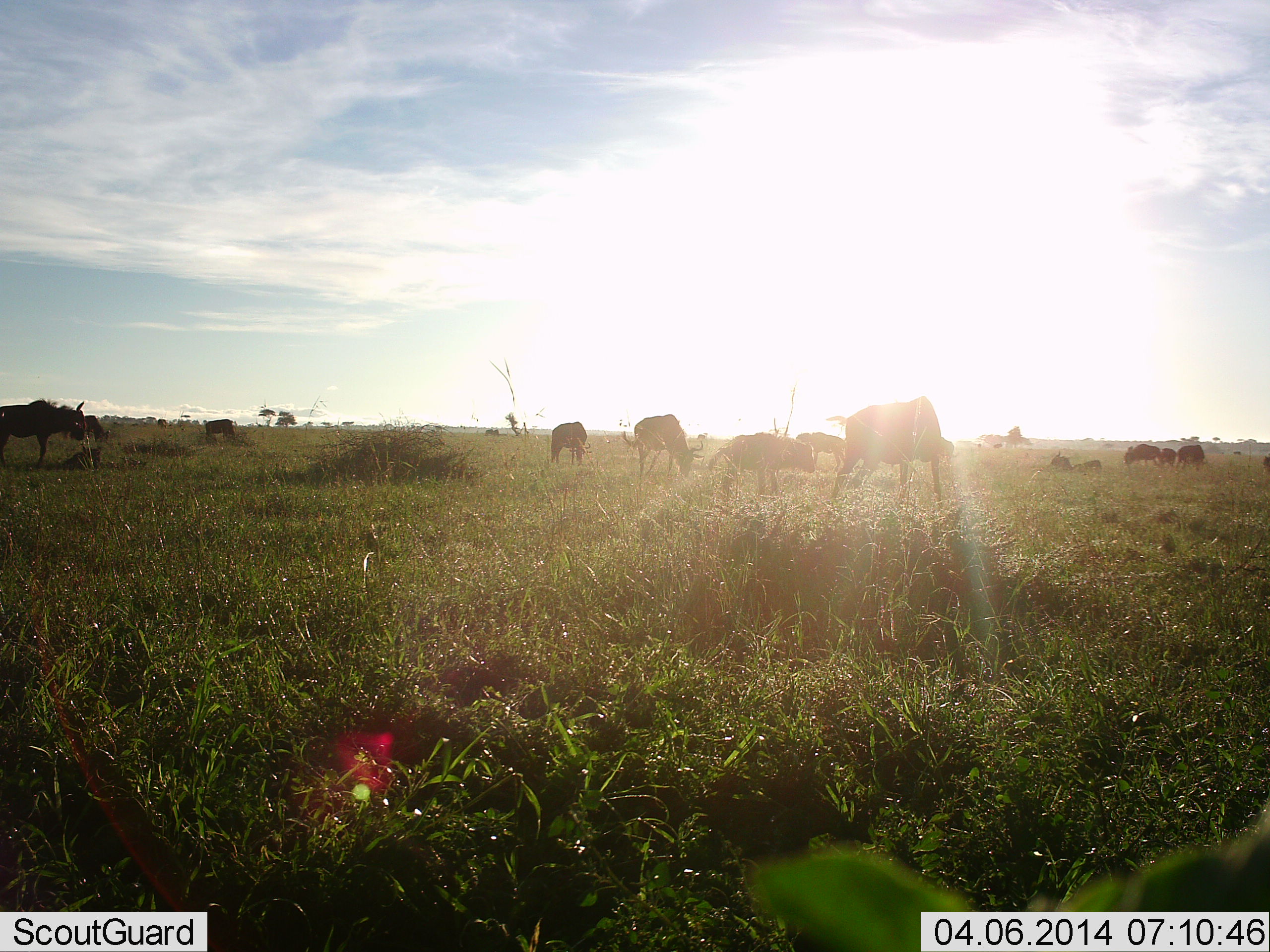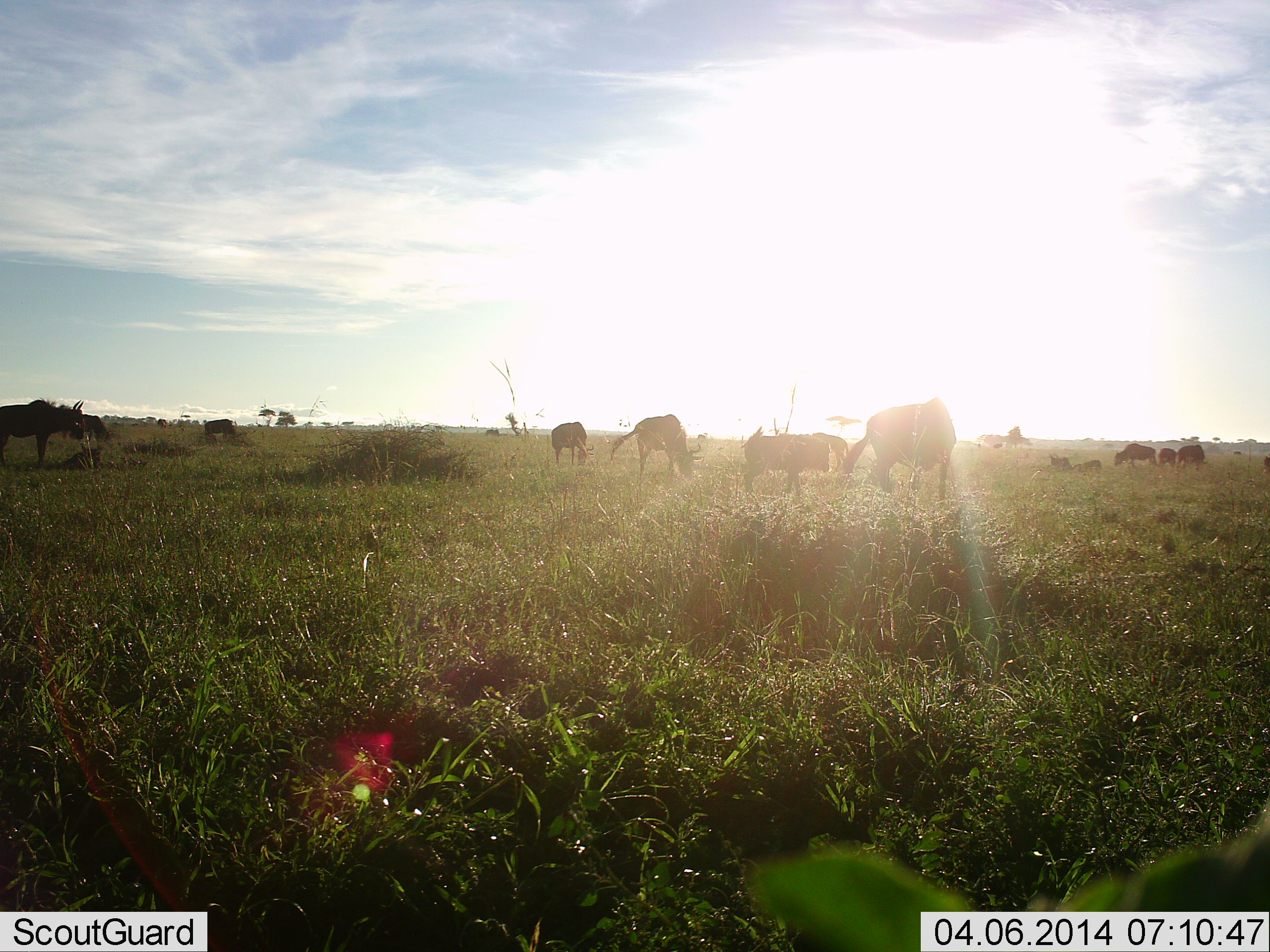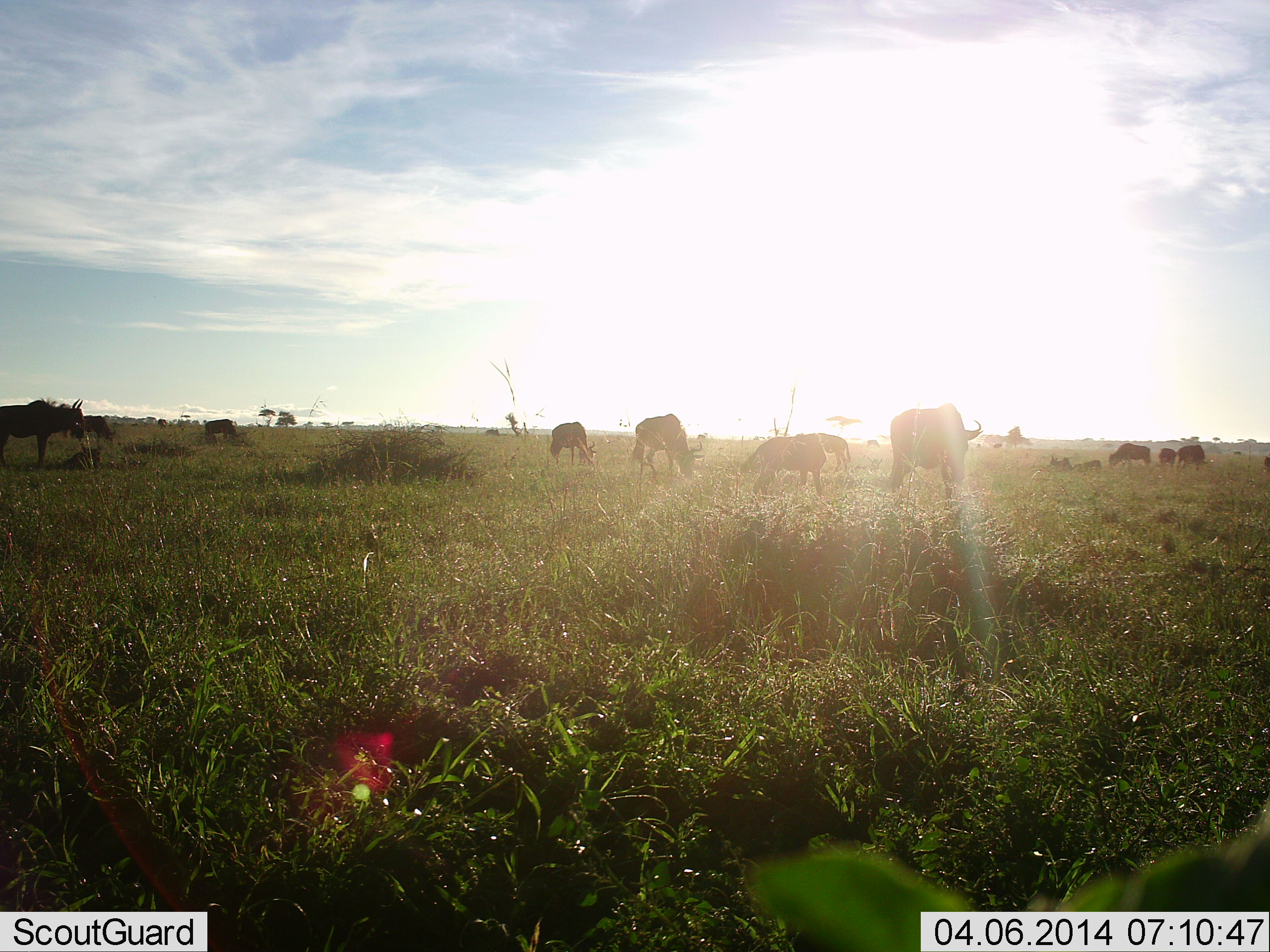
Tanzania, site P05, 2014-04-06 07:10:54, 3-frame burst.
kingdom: Animalia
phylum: Chordata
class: Mammalia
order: Artiodactyla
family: Bovidae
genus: Connochaetes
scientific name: Connochaetes taurinus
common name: blue wildebeest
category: wildebeest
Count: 11-50.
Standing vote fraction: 82%.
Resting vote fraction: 36%.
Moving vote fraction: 36%.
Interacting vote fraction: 0%.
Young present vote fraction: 45%.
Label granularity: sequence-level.